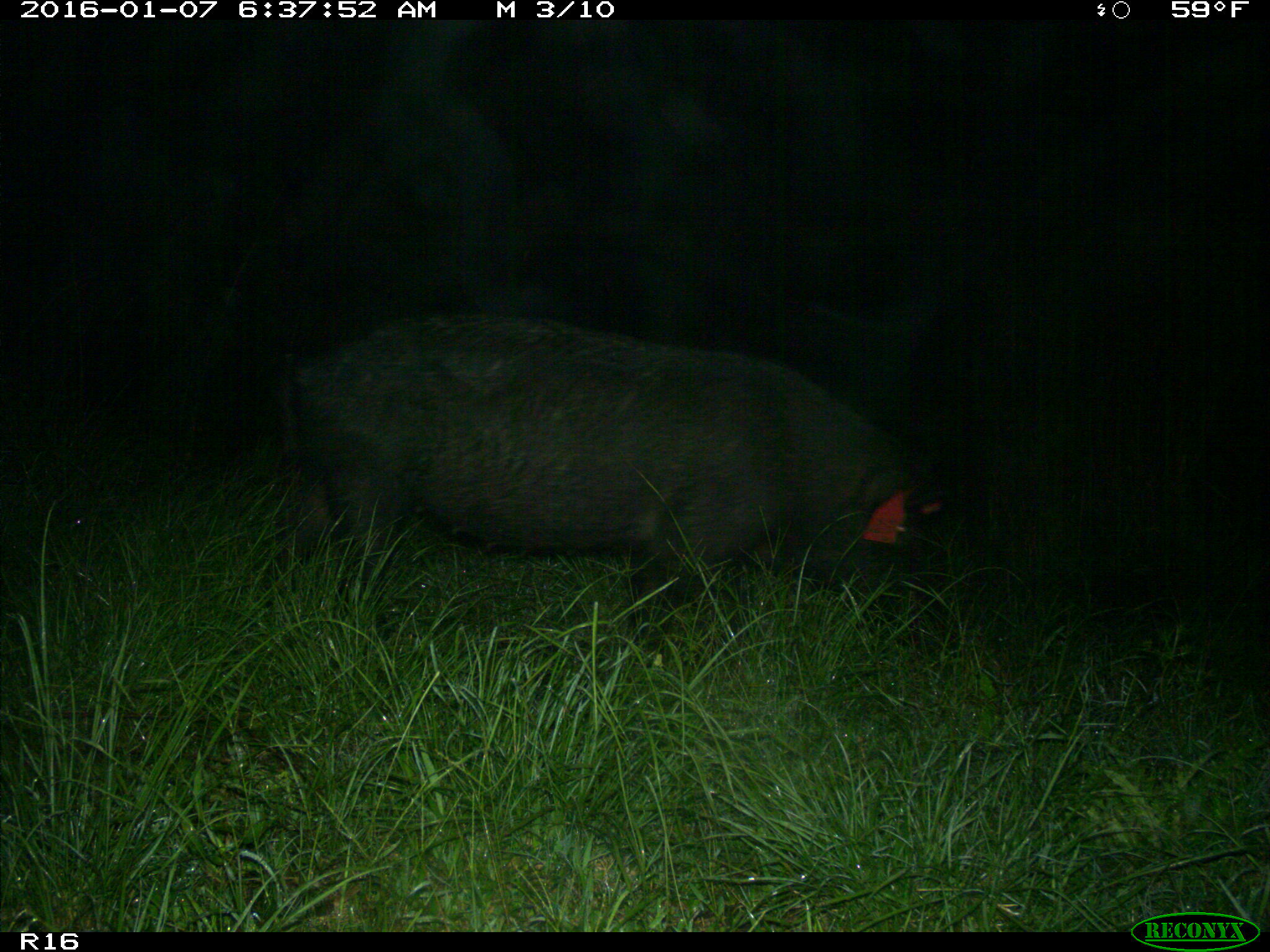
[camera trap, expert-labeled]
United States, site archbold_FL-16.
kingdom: Animalia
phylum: Chordata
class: Mammalia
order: Artiodactyla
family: Suidae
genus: Sus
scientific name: Sus scrofa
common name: wild boar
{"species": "Sus scrofa (wild boar)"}